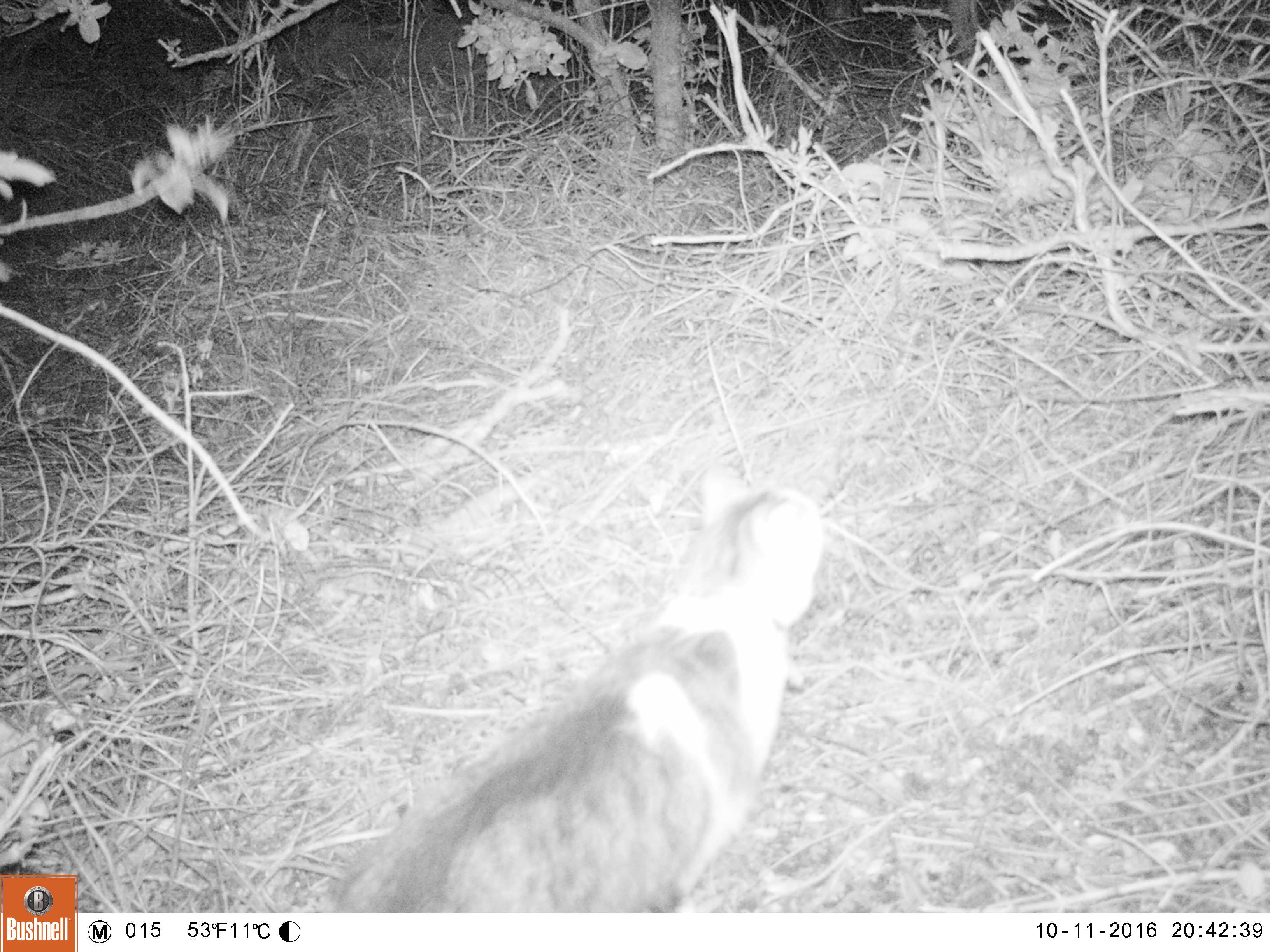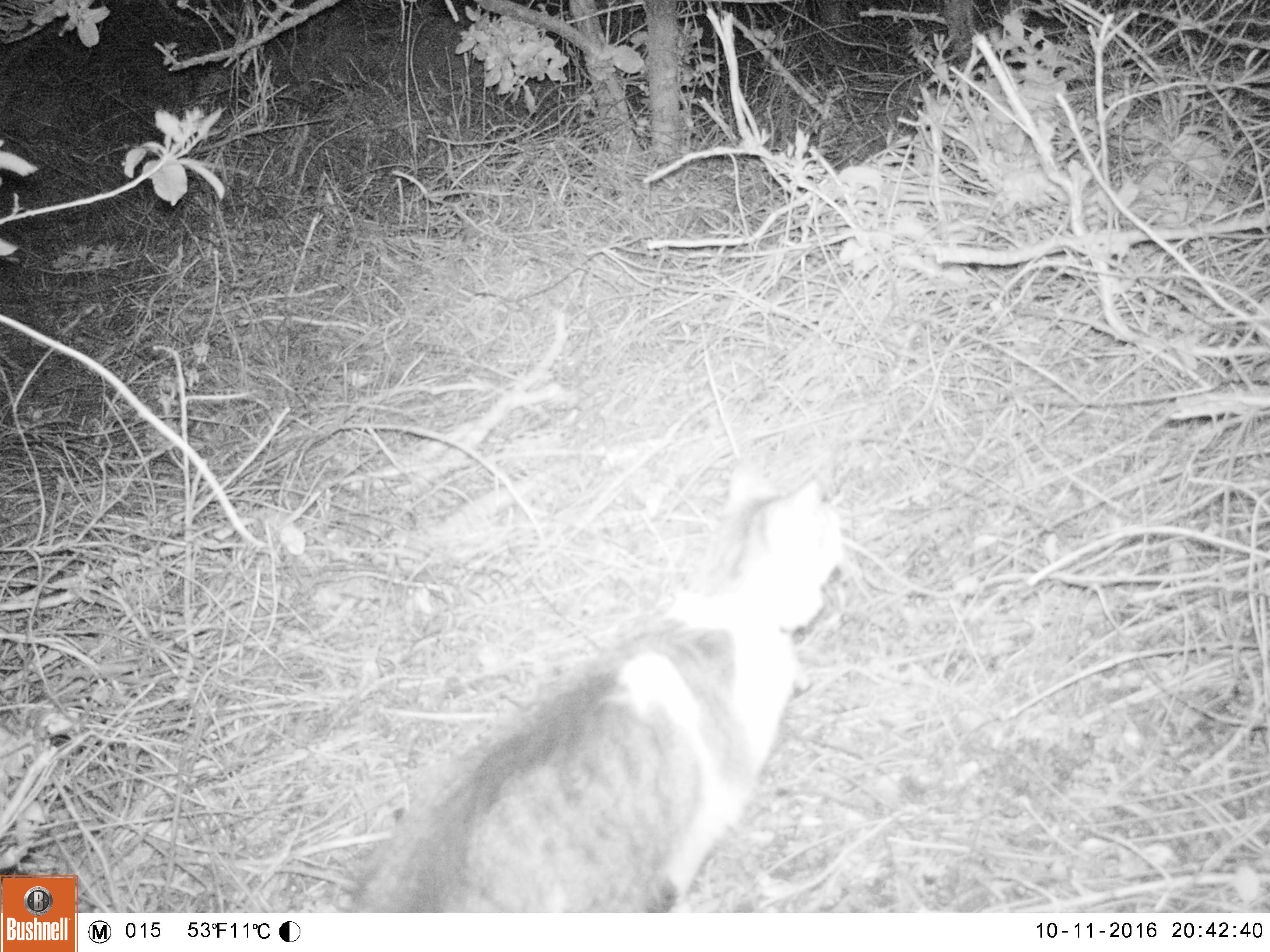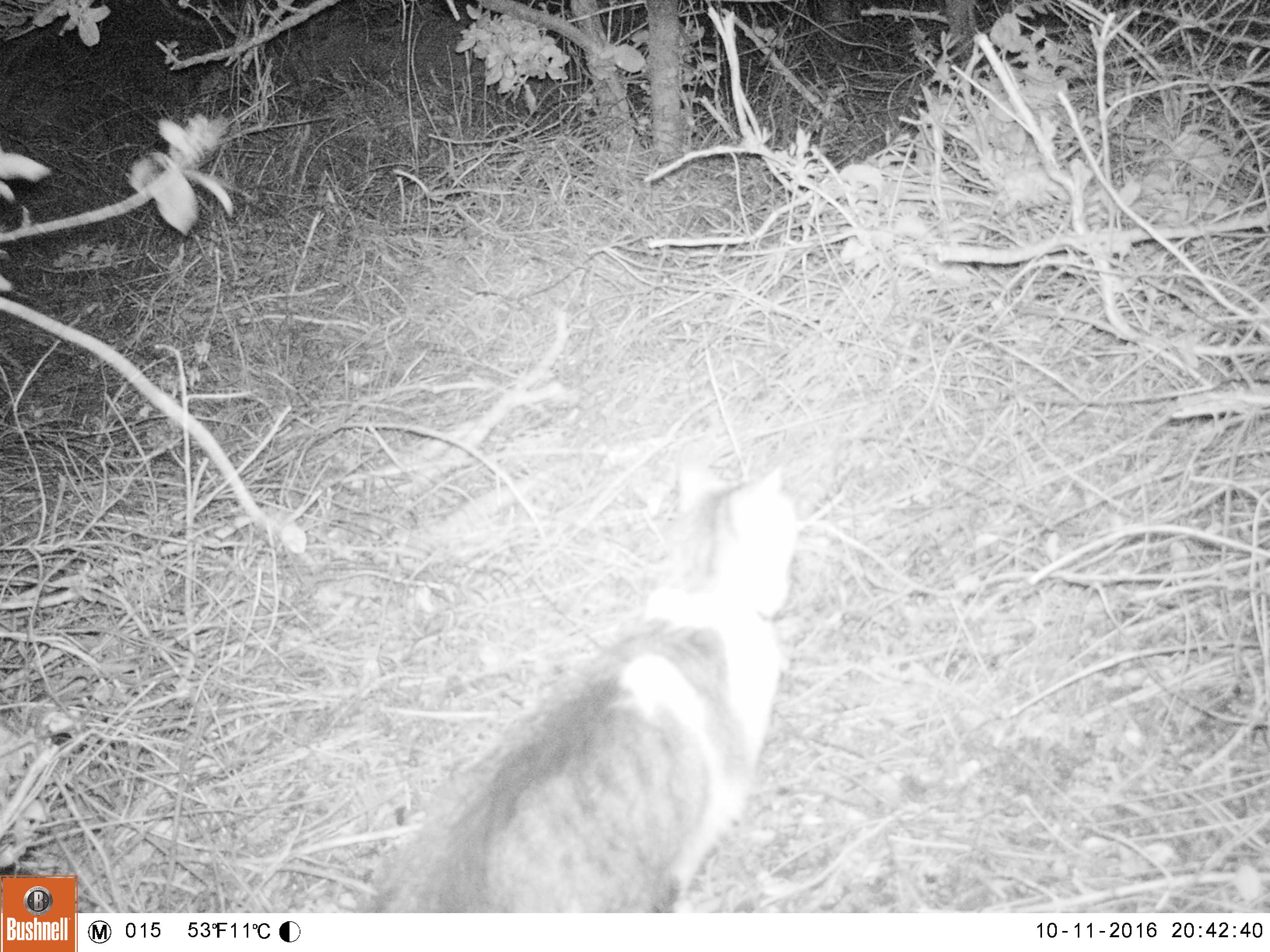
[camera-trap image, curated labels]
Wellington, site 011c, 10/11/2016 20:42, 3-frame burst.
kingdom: Animalia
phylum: Chordata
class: Mammalia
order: Carnivora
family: Felidae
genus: Felis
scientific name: Felis catus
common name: cat